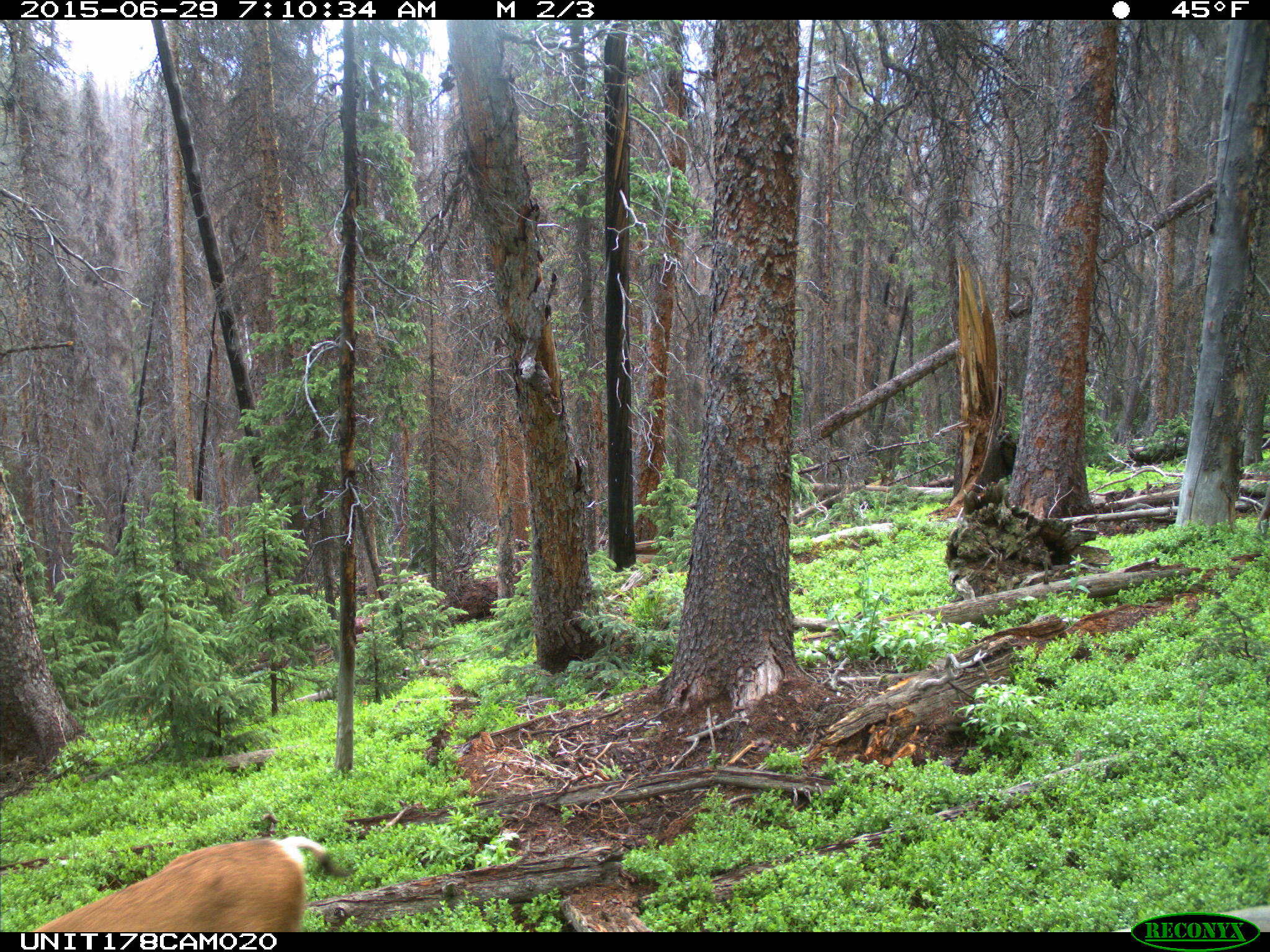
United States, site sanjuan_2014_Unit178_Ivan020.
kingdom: Animalia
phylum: Chordata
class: Mammalia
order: Artiodactyla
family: Cervidae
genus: Odocoileus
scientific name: Odocoileus hemionus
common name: mule deer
Odocoileus hemionus (mule deer).